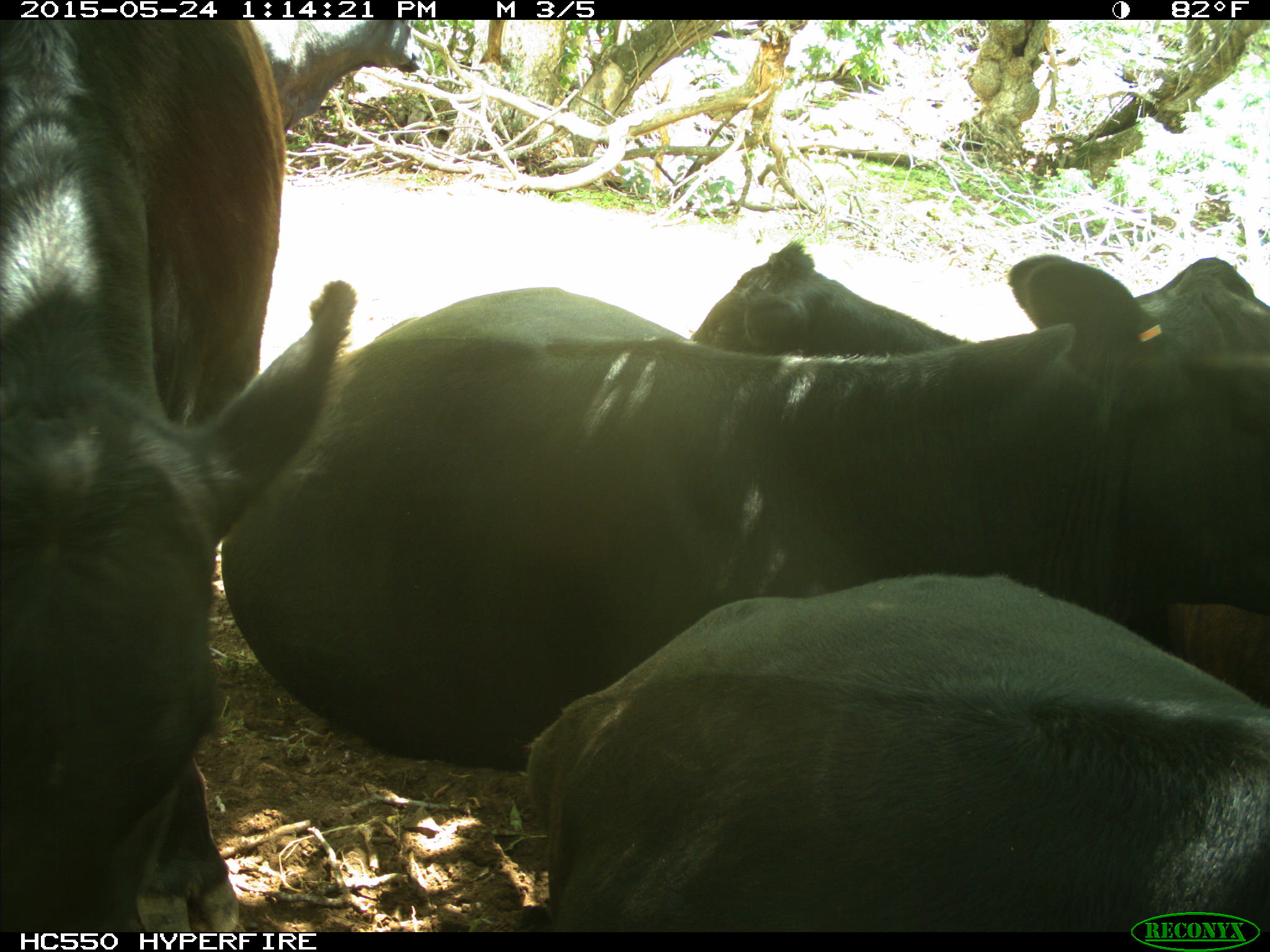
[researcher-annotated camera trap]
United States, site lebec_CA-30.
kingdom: Animalia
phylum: Chordata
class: Mammalia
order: Artiodactyla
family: Bovidae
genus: Bos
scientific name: Bos taurus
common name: domestic cow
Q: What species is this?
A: Bos taurus (domestic cow).